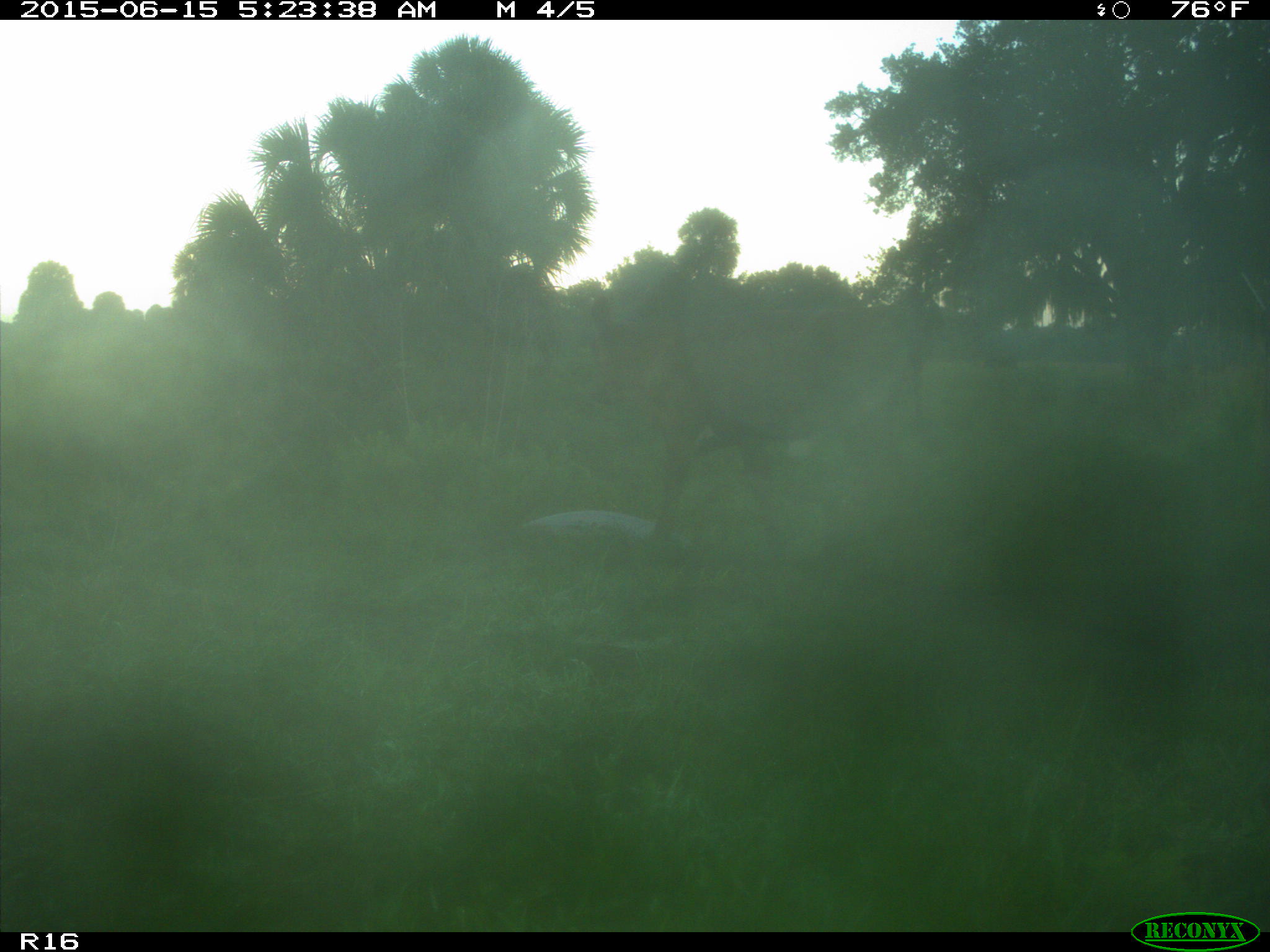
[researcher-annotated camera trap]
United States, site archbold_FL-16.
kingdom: Animalia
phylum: Chordata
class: Mammalia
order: Artiodactyla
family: Bovidae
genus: Bos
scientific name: Bos taurus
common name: domestic cow